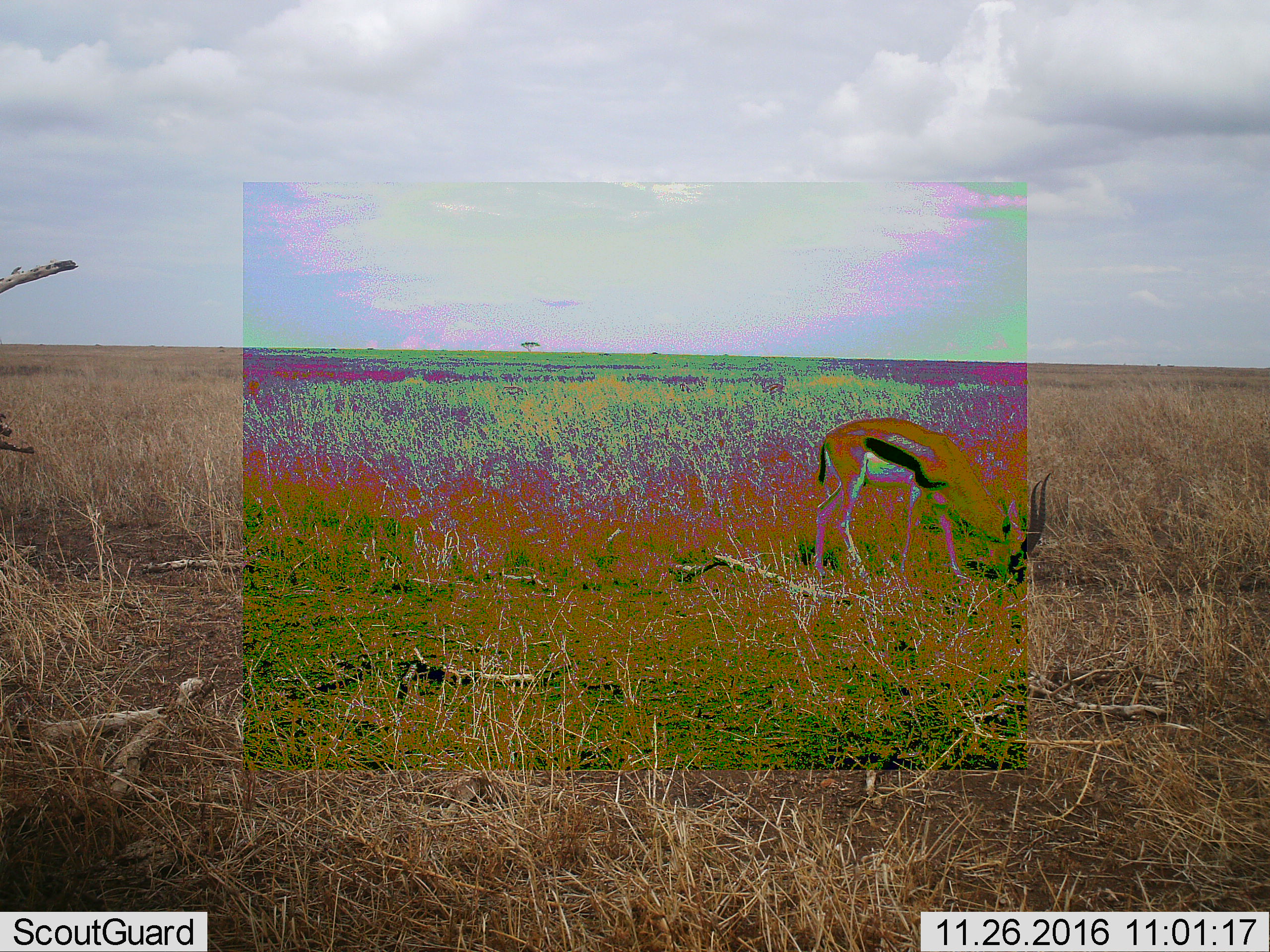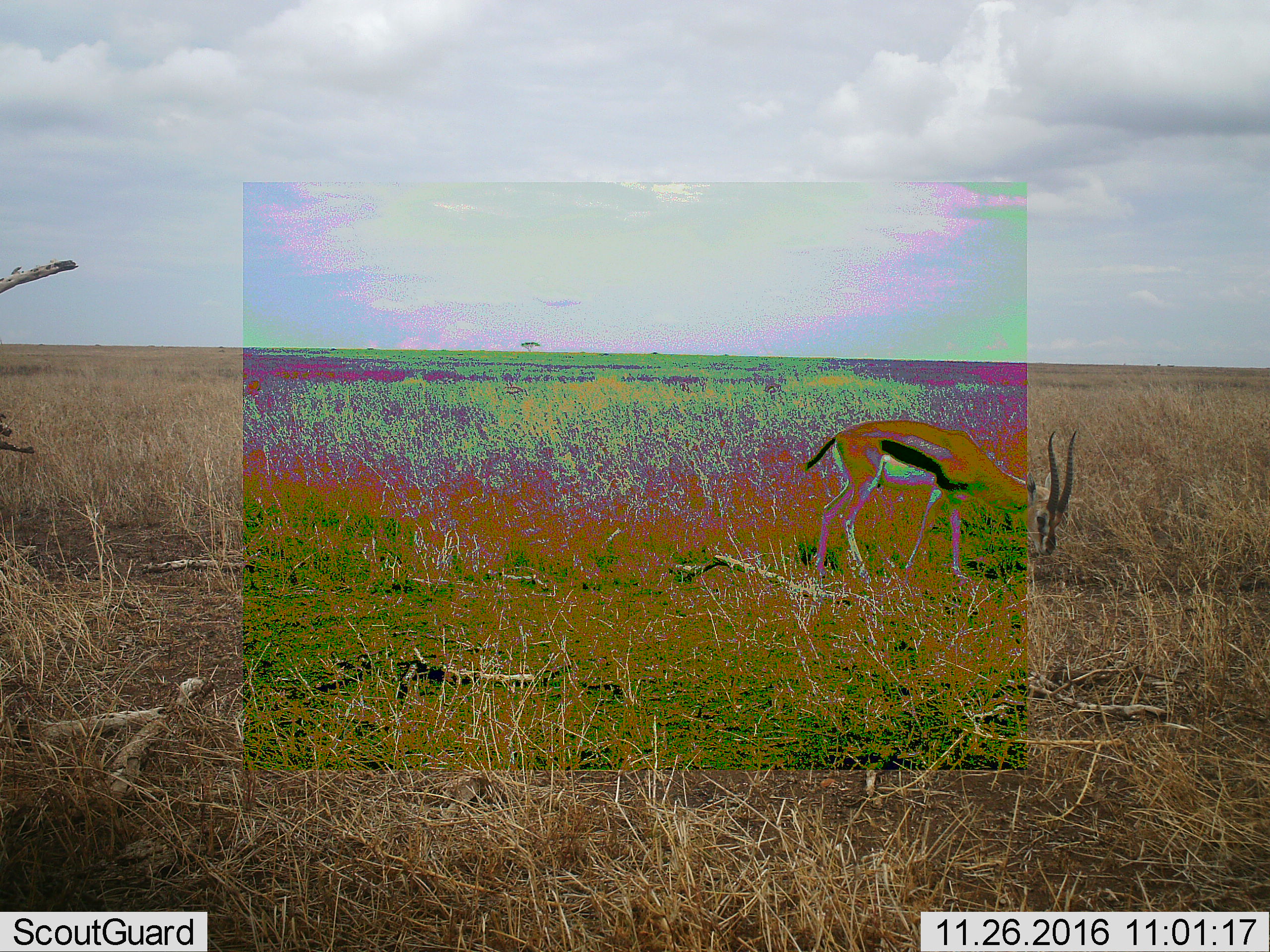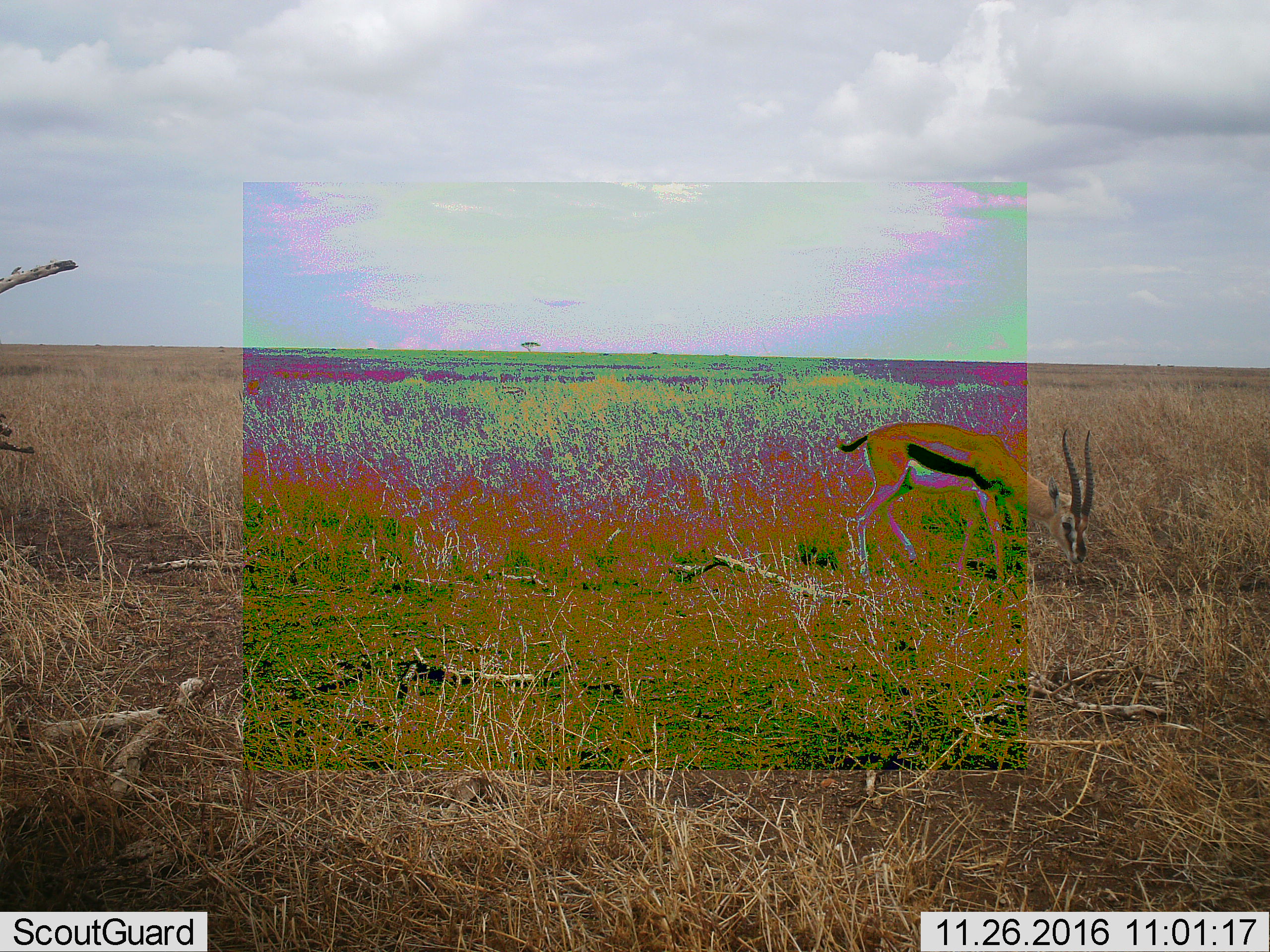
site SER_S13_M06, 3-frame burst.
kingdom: Animalia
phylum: Chordata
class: Mammalia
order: Artiodactyla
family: Bovidae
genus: Eudorcas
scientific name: Eudorcas thomsonii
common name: thomson's gazelle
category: gazellethomsons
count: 1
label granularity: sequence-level